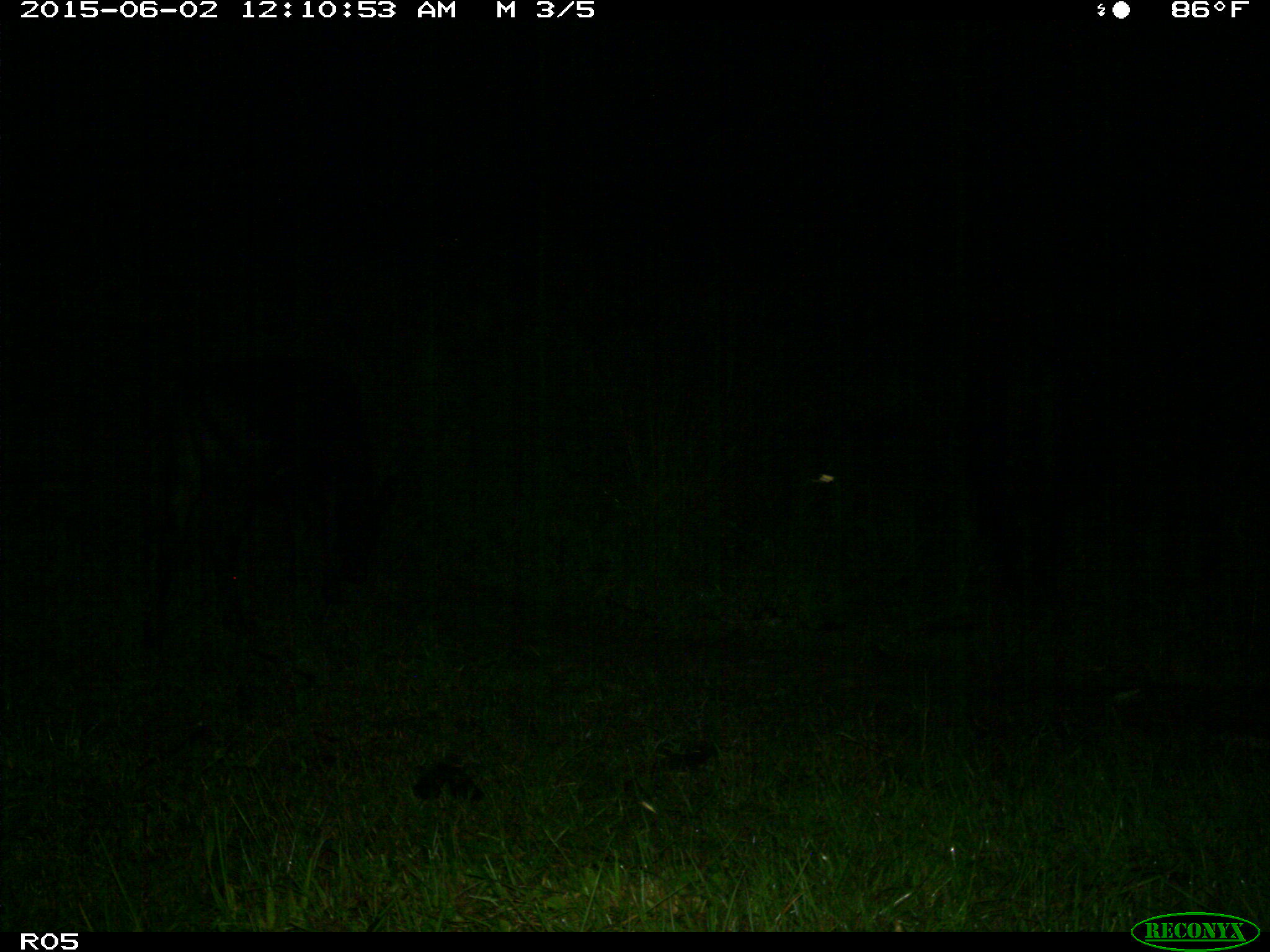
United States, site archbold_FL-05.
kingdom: Animalia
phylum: Chordata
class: Mammalia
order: Artiodactyla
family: Bovidae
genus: Bos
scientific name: Bos taurus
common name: domestic cow